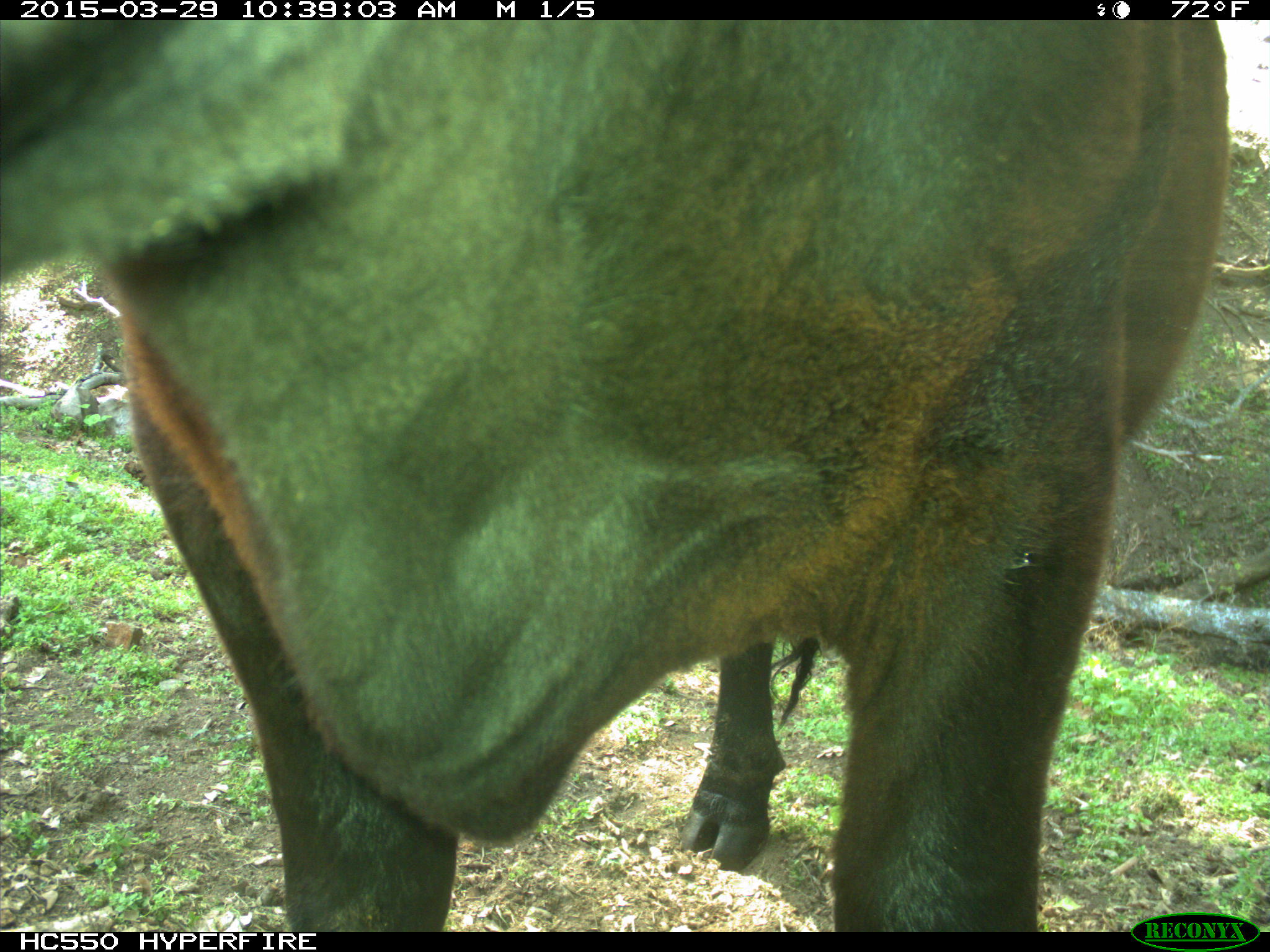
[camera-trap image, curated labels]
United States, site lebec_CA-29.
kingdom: Animalia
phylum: Chordata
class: Mammalia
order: Artiodactyla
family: Bovidae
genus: Bos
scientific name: Bos taurus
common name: domestic cow